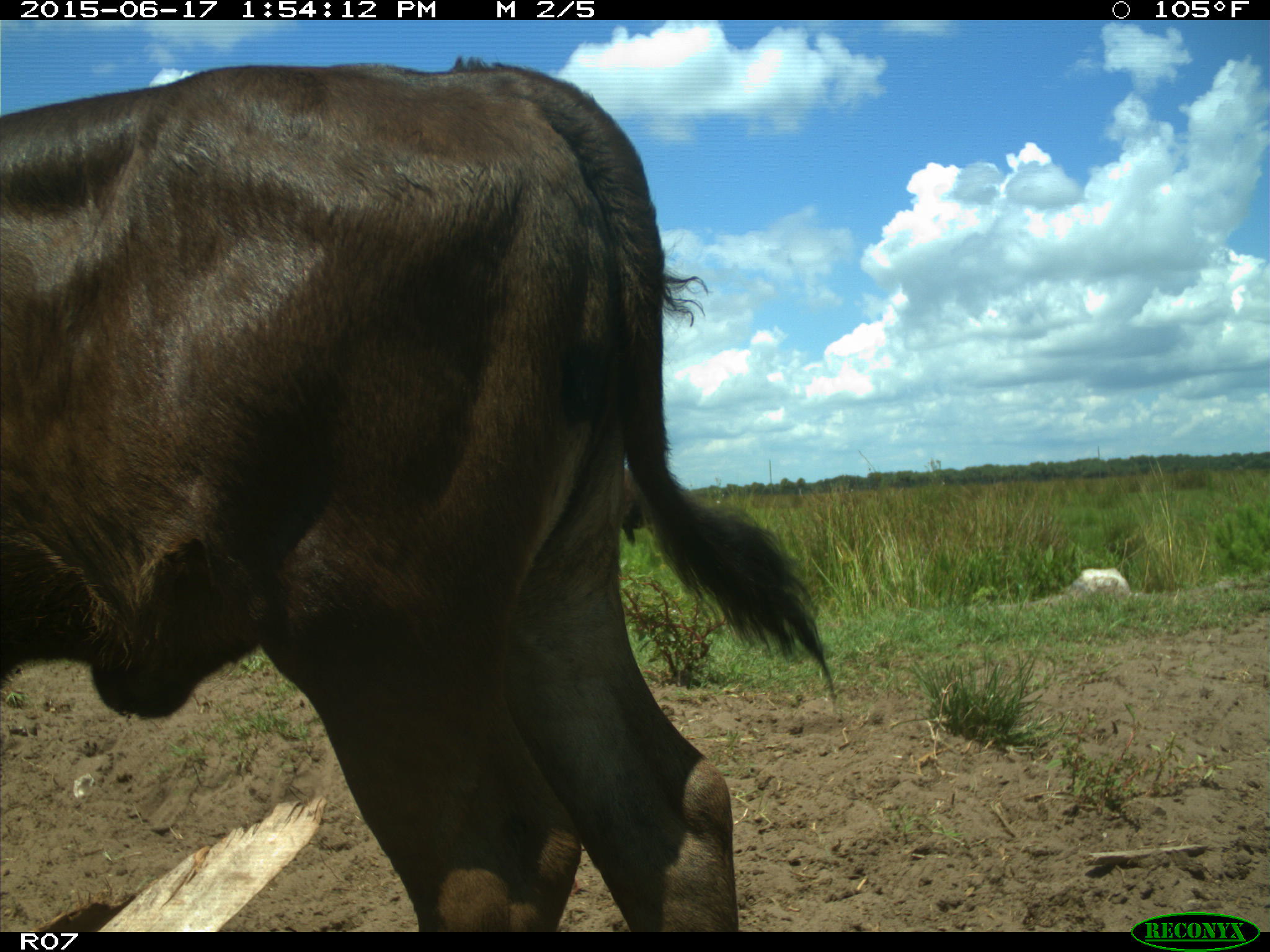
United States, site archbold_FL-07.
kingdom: Animalia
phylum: Chordata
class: Mammalia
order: Artiodactyla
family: Bovidae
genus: Bos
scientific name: Bos taurus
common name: domestic cow